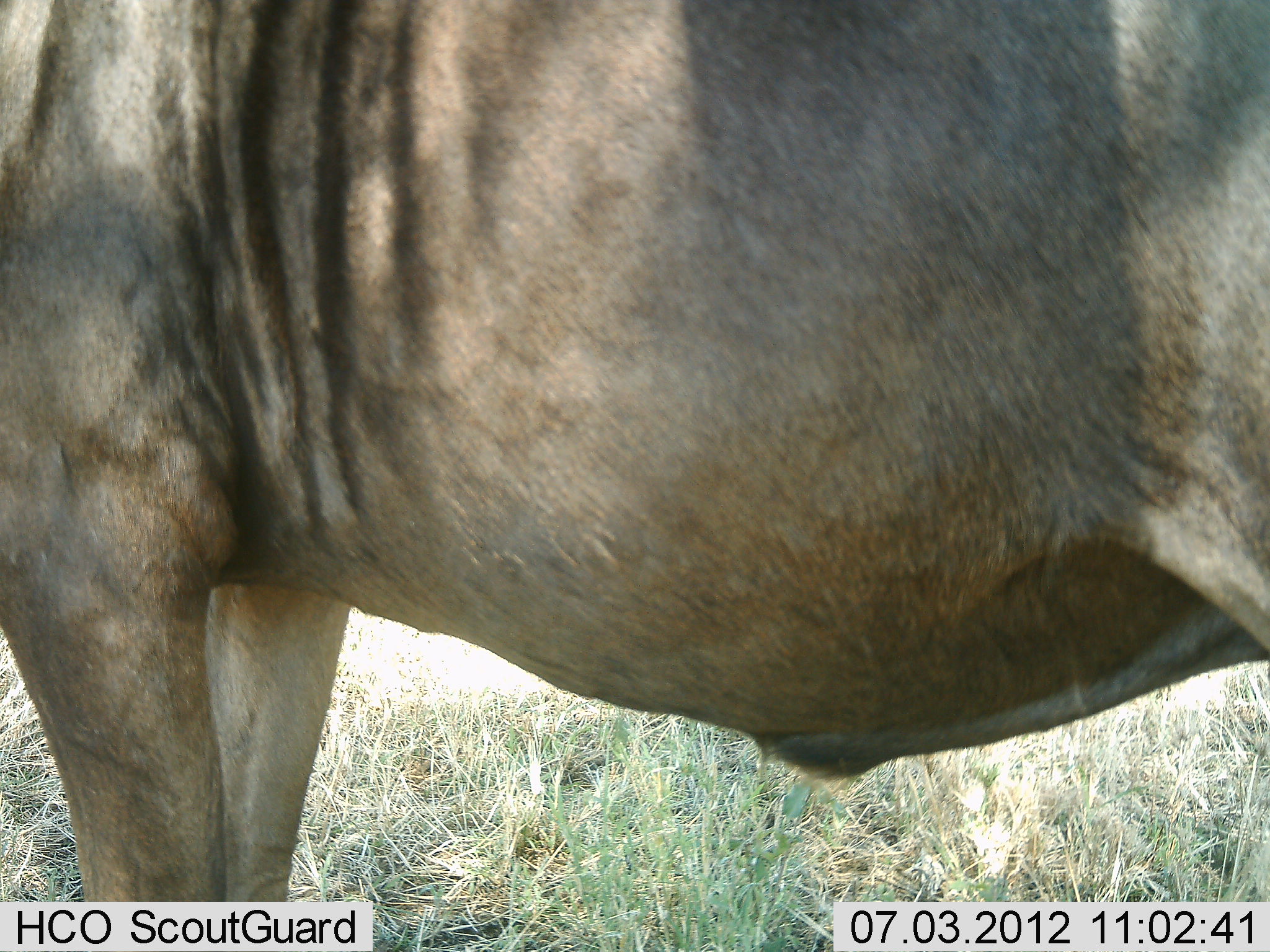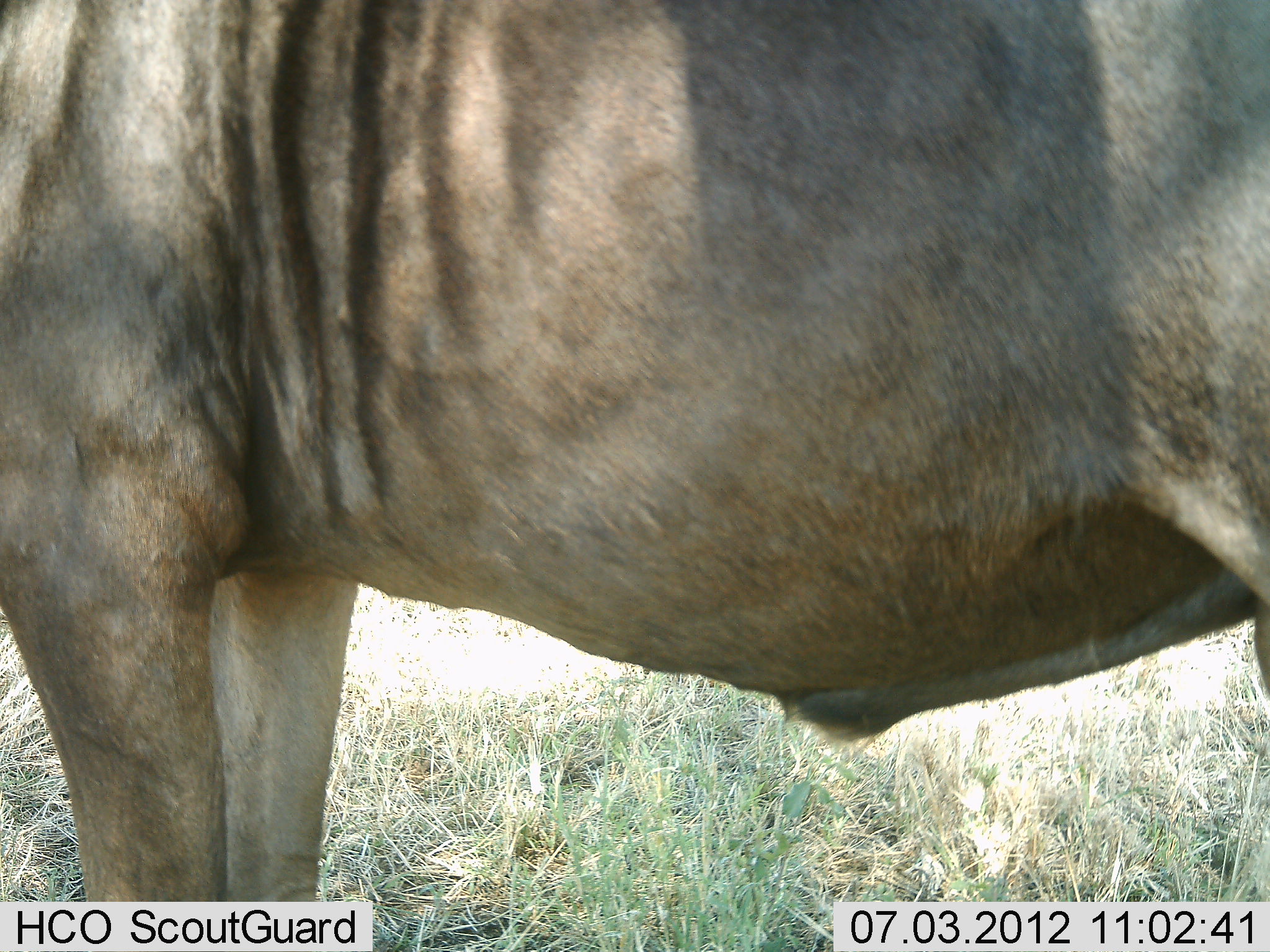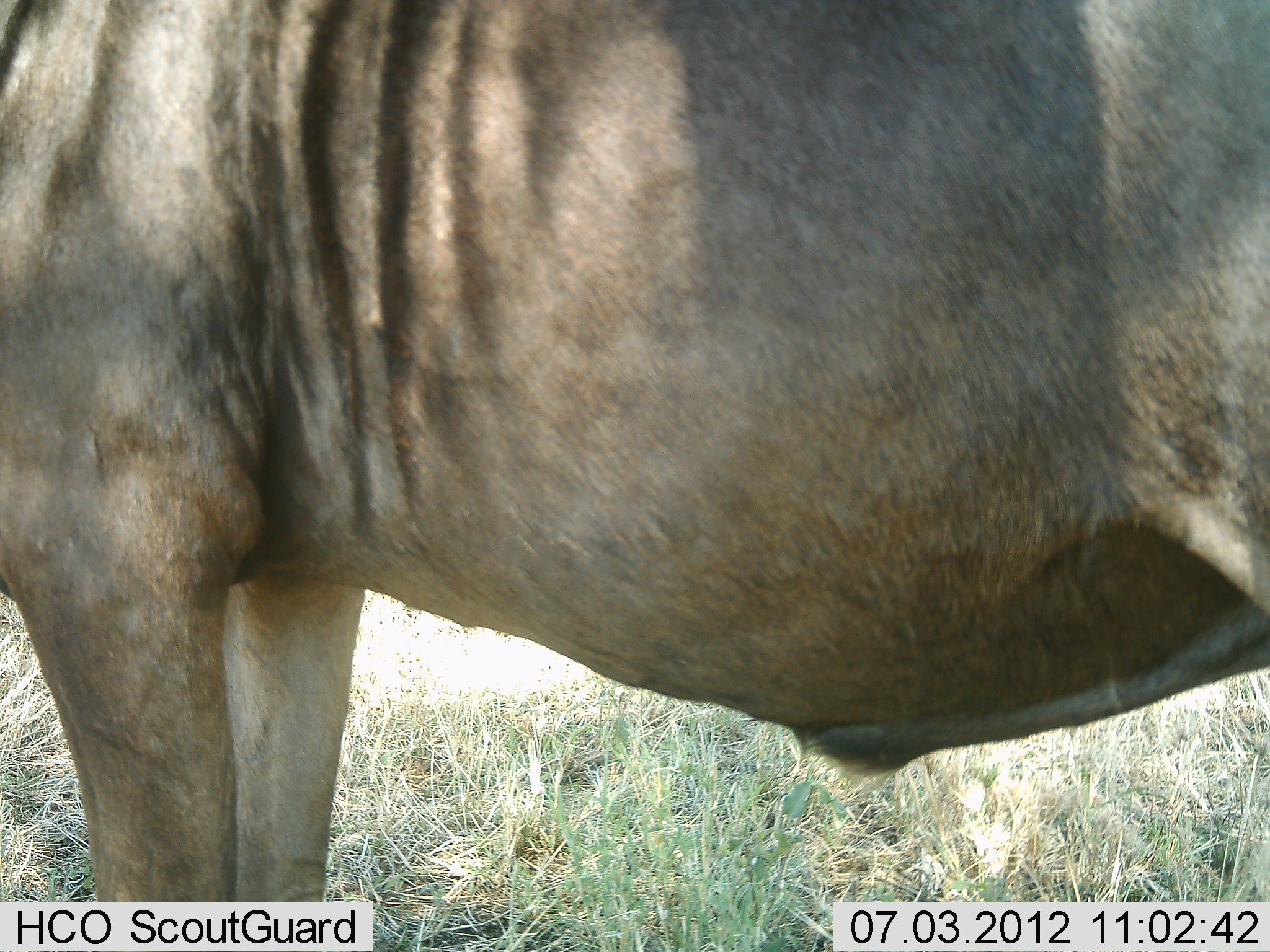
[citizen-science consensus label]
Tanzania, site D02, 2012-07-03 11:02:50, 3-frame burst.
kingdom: Animalia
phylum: Chordata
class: Mammalia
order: Artiodactyla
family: Bovidae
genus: Connochaetes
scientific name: Connochaetes taurinus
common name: blue wildebeest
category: wildebeest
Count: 1.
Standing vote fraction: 100%.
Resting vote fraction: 0%.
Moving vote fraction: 0%.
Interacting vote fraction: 0%.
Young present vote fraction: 0%.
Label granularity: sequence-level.